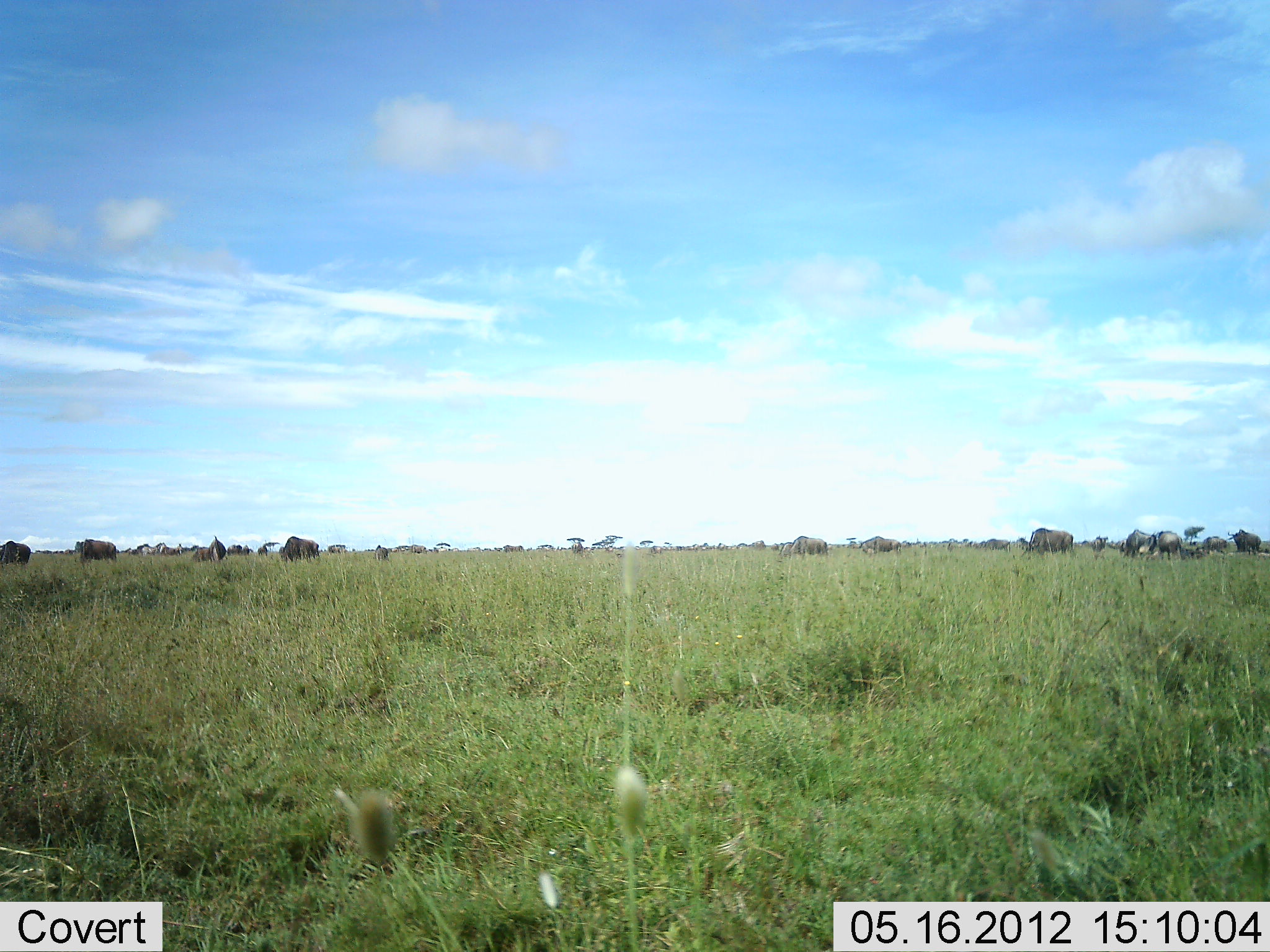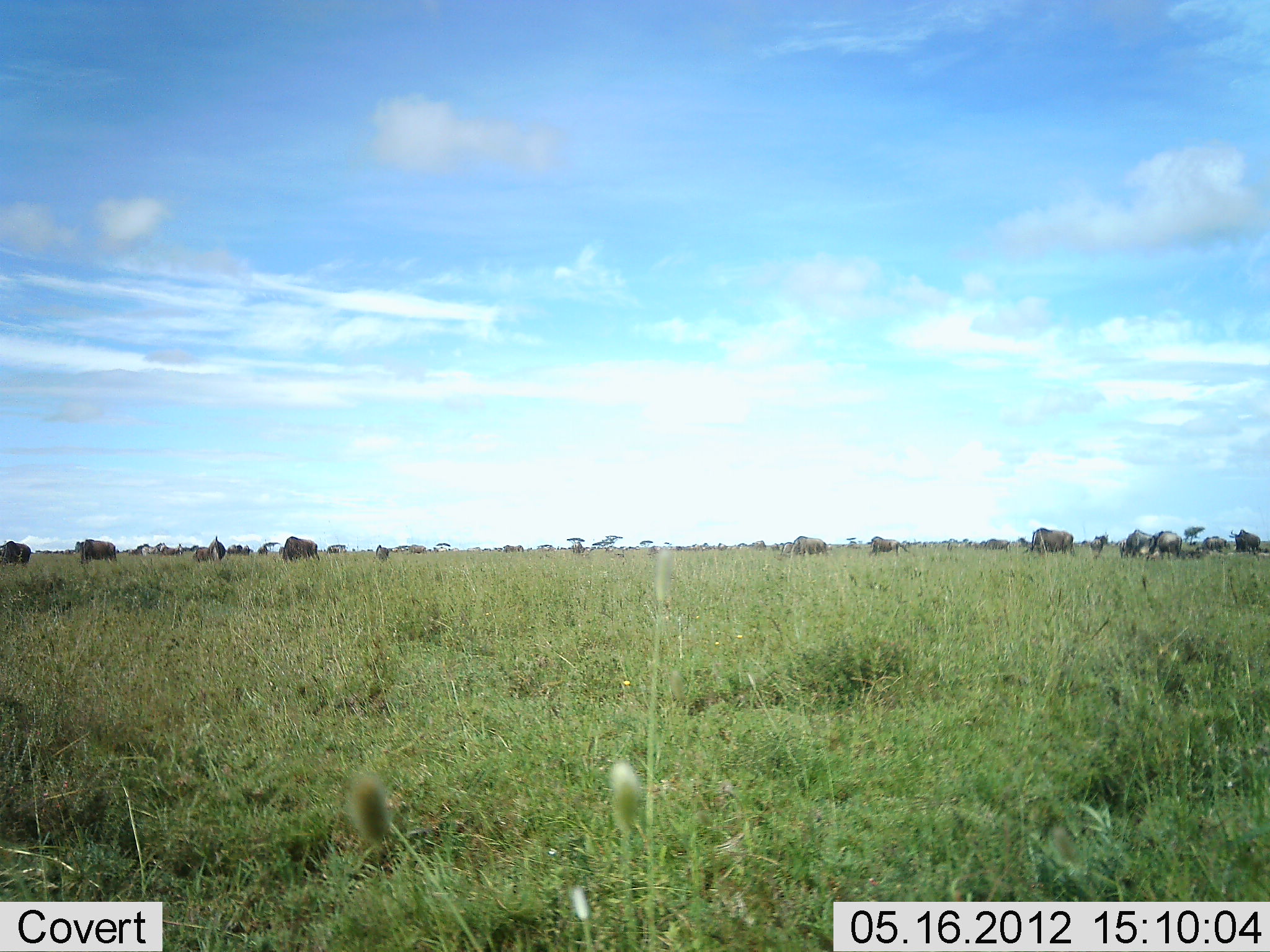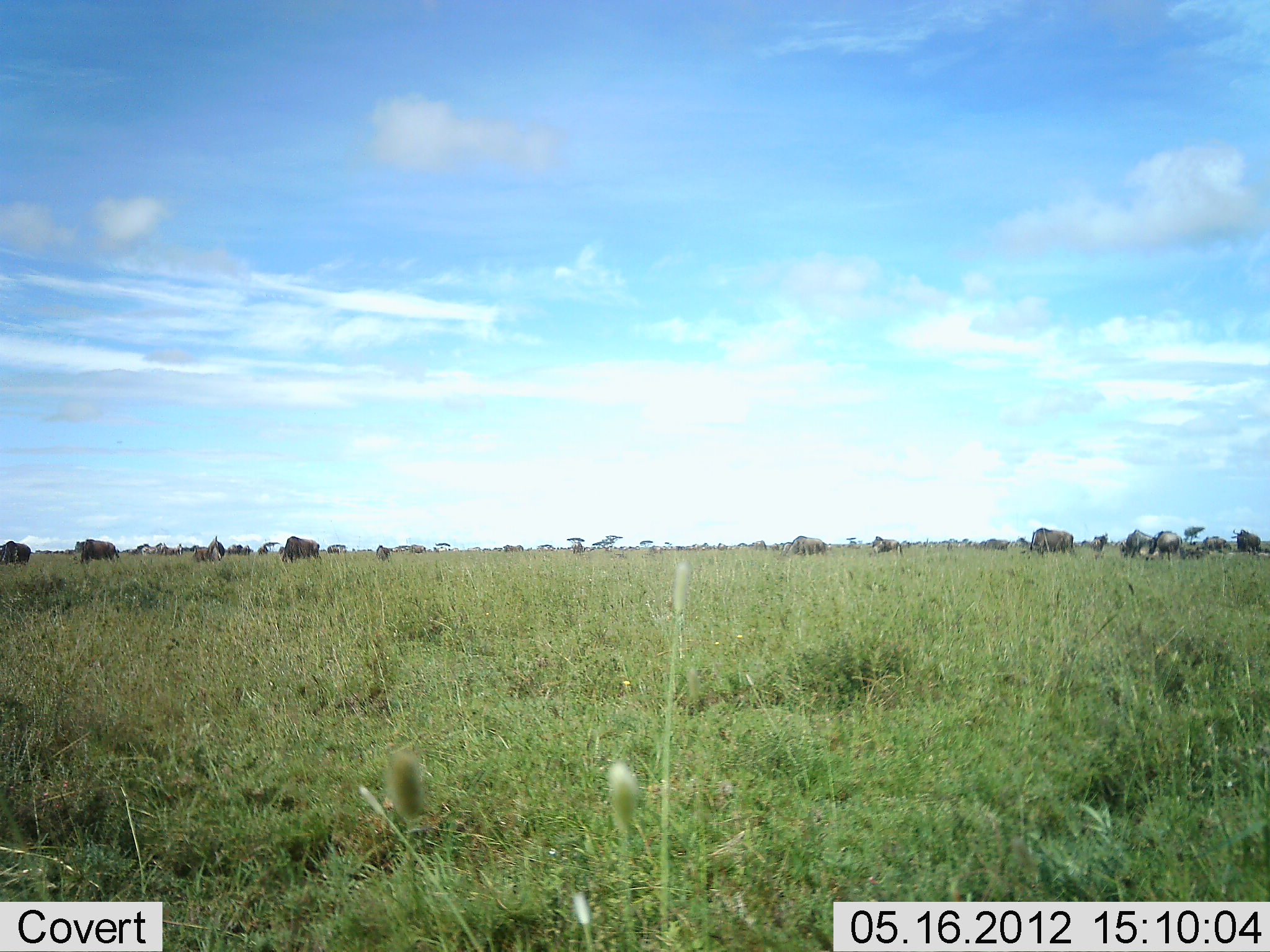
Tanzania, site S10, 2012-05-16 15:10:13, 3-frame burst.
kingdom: Animalia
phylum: Chordata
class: Mammalia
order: Artiodactyla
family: Bovidae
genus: Connochaetes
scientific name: Connochaetes taurinus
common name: blue wildebeest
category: wildebeest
Wildebeest (blue wildebeest) (Connochaetes taurinus), count 11-50. Behavior (volunteer vote fractions): standing 50%, resting 0%, moving 10%, interacting 0%. Young present (vote fraction): 0%. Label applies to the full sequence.